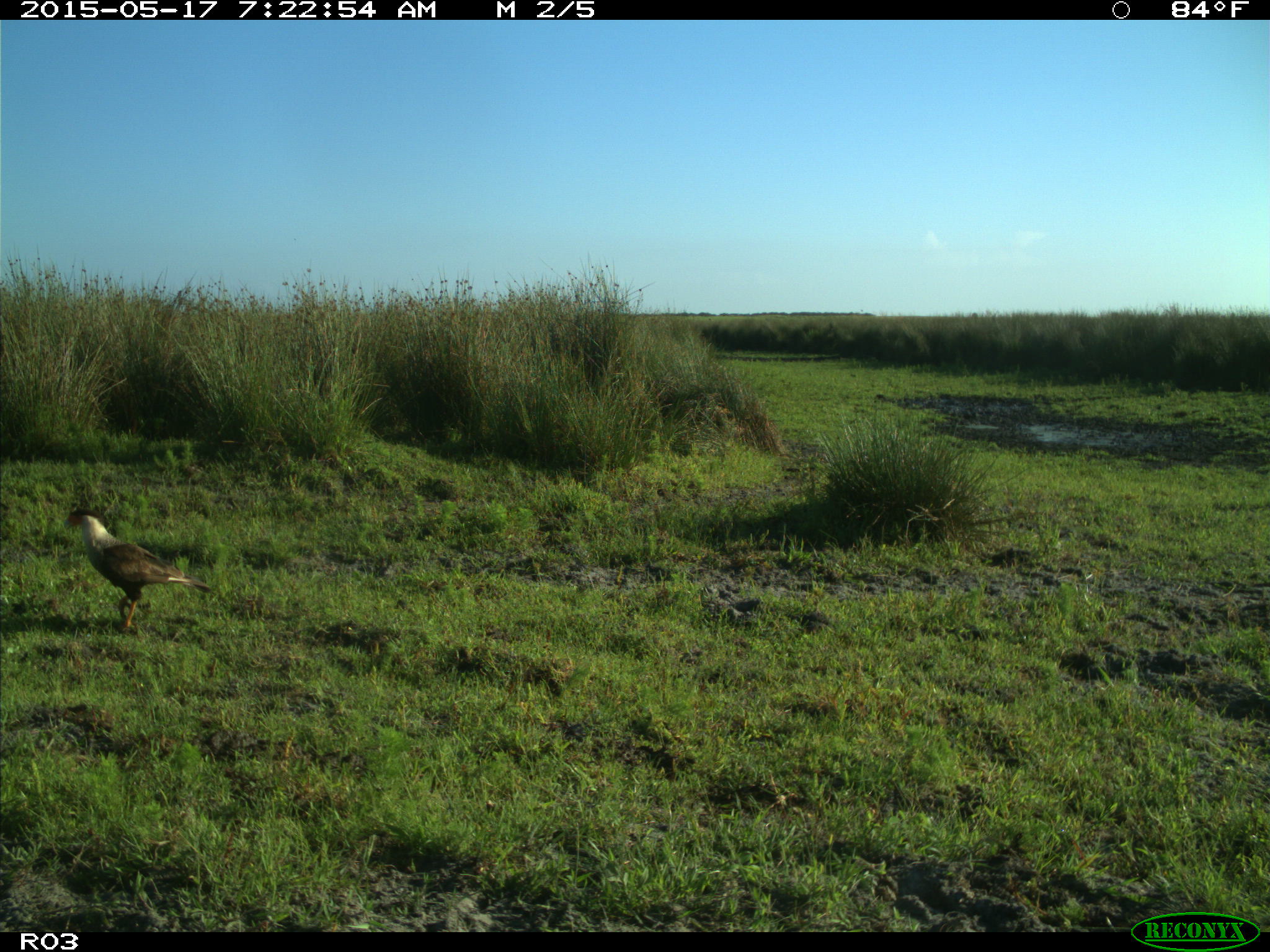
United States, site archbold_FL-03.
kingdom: Animalia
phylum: Chordata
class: Aves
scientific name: Aves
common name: birds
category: unidentified bird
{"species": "unidentified bird (birds) (Aves)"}